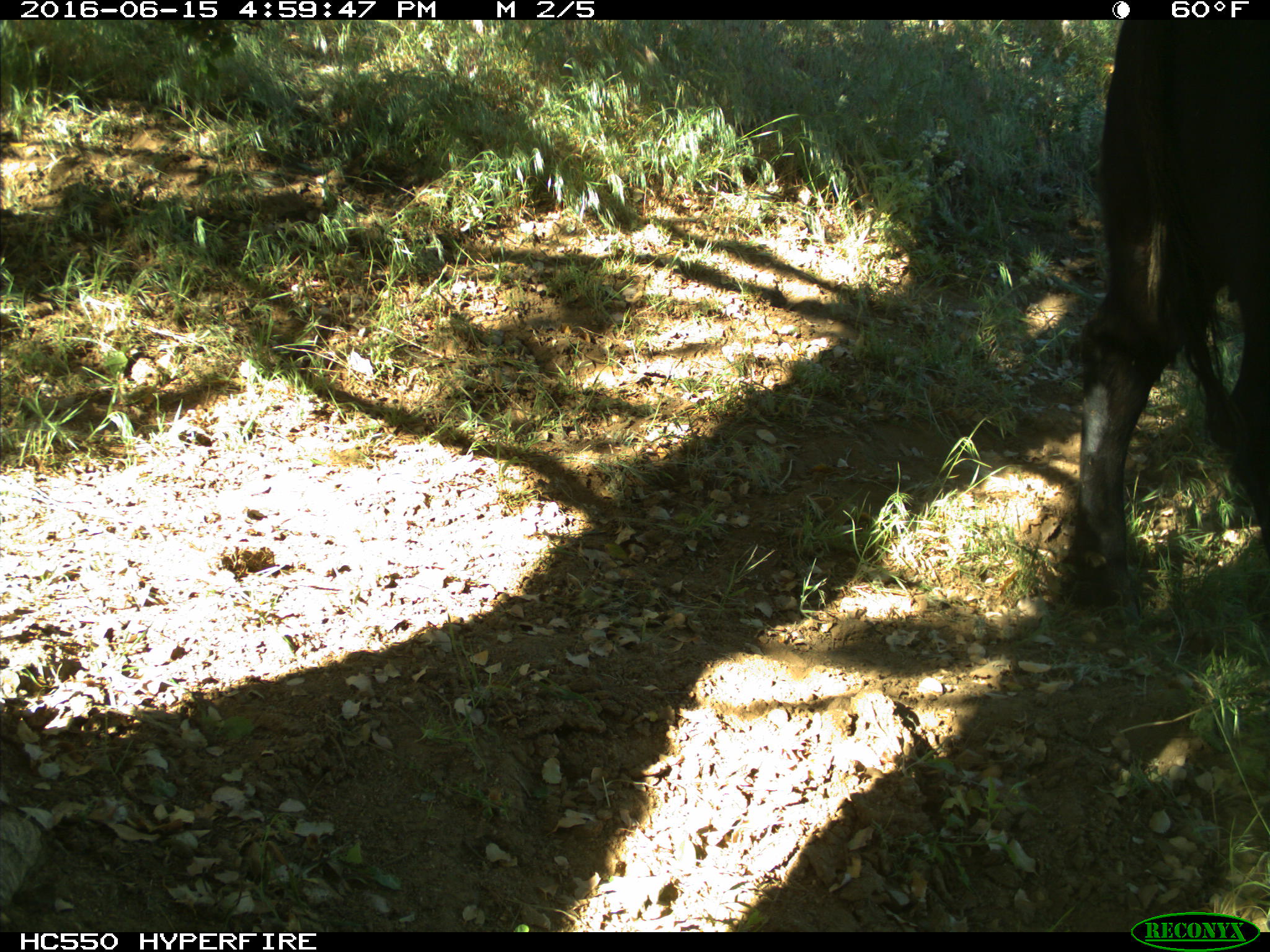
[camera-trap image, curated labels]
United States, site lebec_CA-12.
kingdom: Animalia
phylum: Chordata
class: Mammalia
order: Artiodactyla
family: Bovidae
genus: Bos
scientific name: Bos taurus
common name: domestic cow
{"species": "Bos taurus (domestic cow)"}